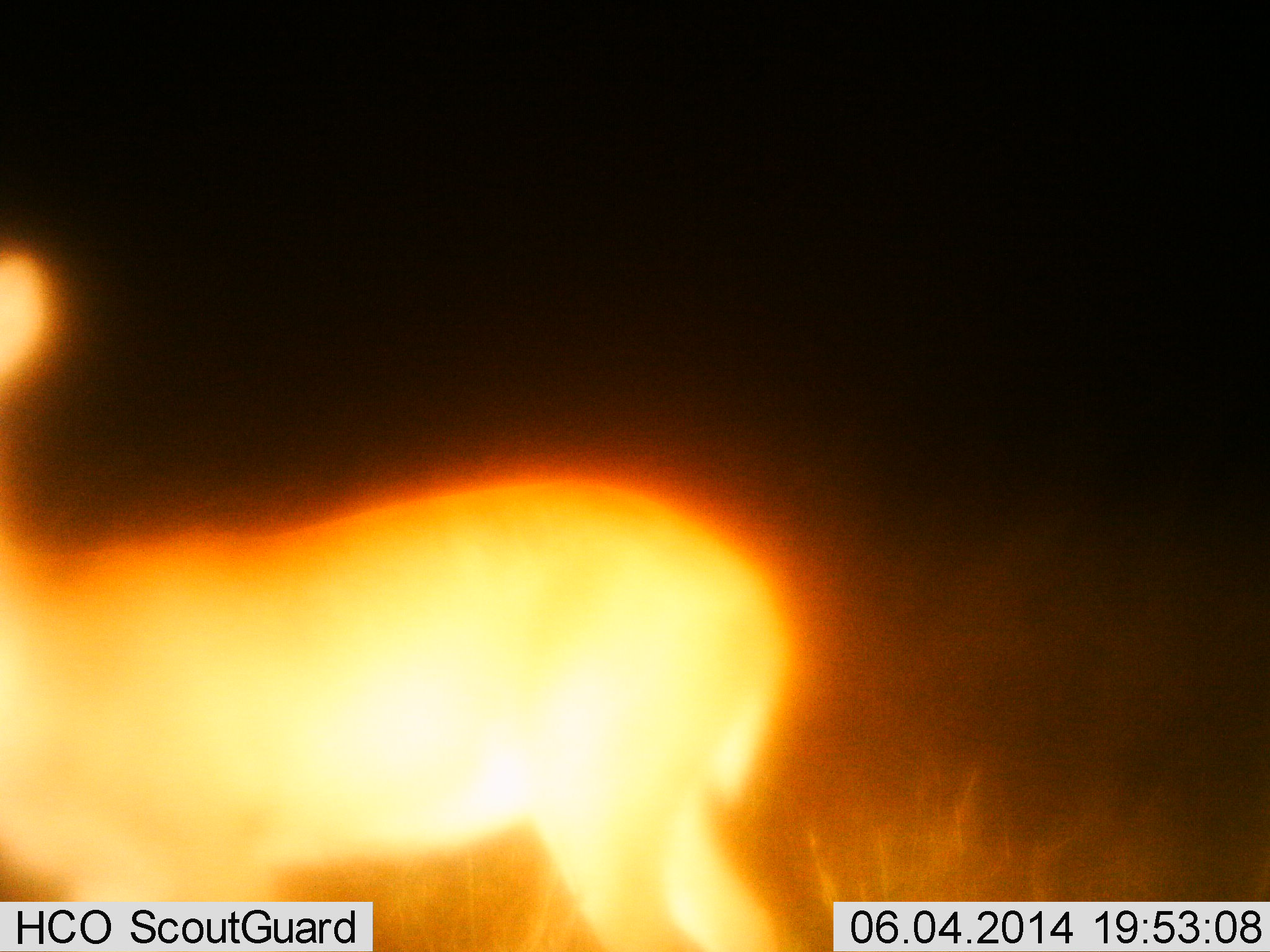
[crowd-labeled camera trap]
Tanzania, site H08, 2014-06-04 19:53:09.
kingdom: Animalia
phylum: Chordata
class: Mammalia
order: Artiodactyla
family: Bovidae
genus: Redunca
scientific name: Redunca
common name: reedbuck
Reedbuck (Redunca), count 1. Behavior (volunteer vote fractions): standing 100%, resting 0%, moving 0%, interacting 0%. Young present (vote fraction): 0%. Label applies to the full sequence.